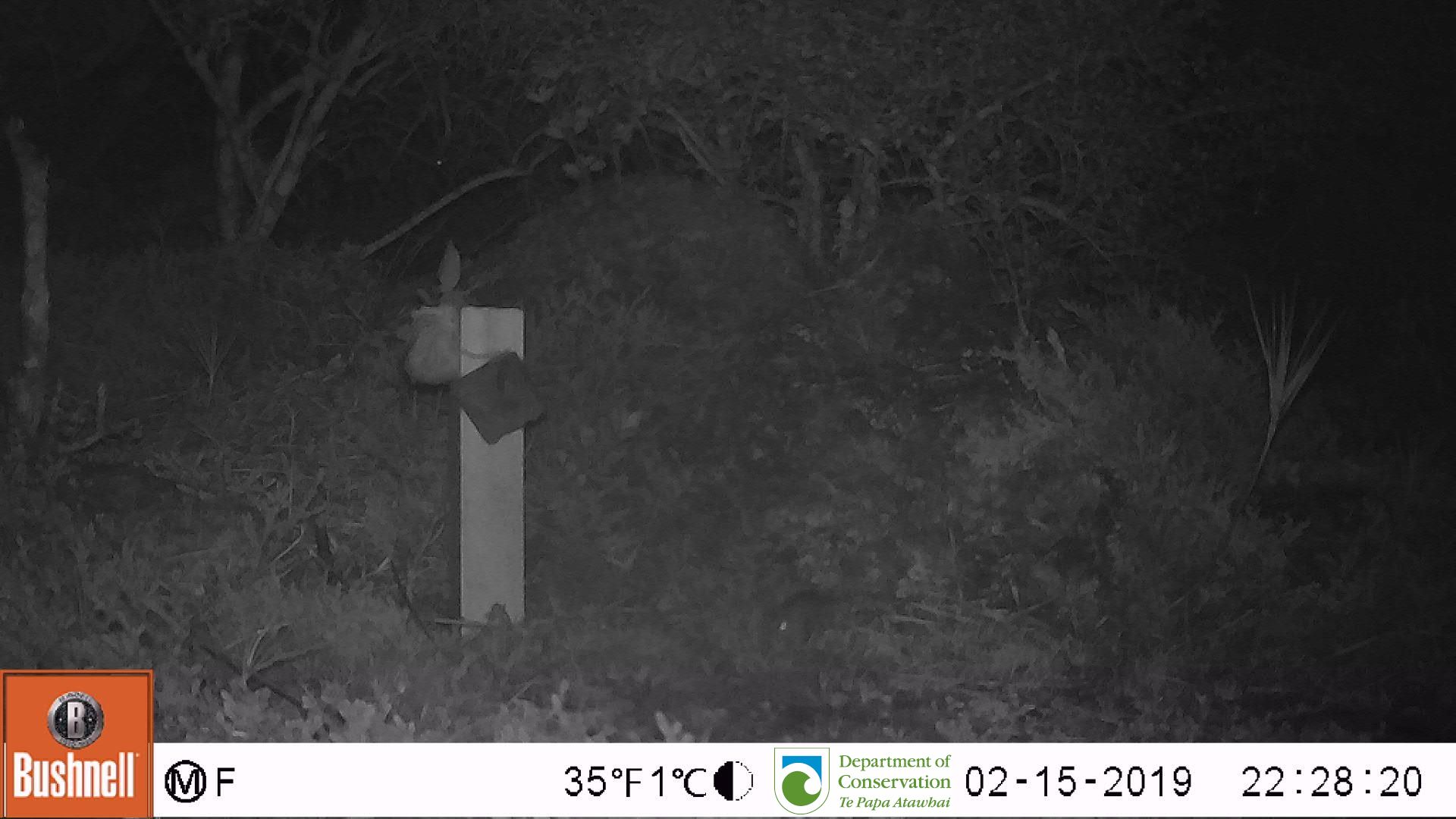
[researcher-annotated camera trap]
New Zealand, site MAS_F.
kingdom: Animalia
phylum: Chordata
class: Mammalia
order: Rodentia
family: Muridae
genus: Mus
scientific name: Mus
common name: mouse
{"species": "mouse (Mus)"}